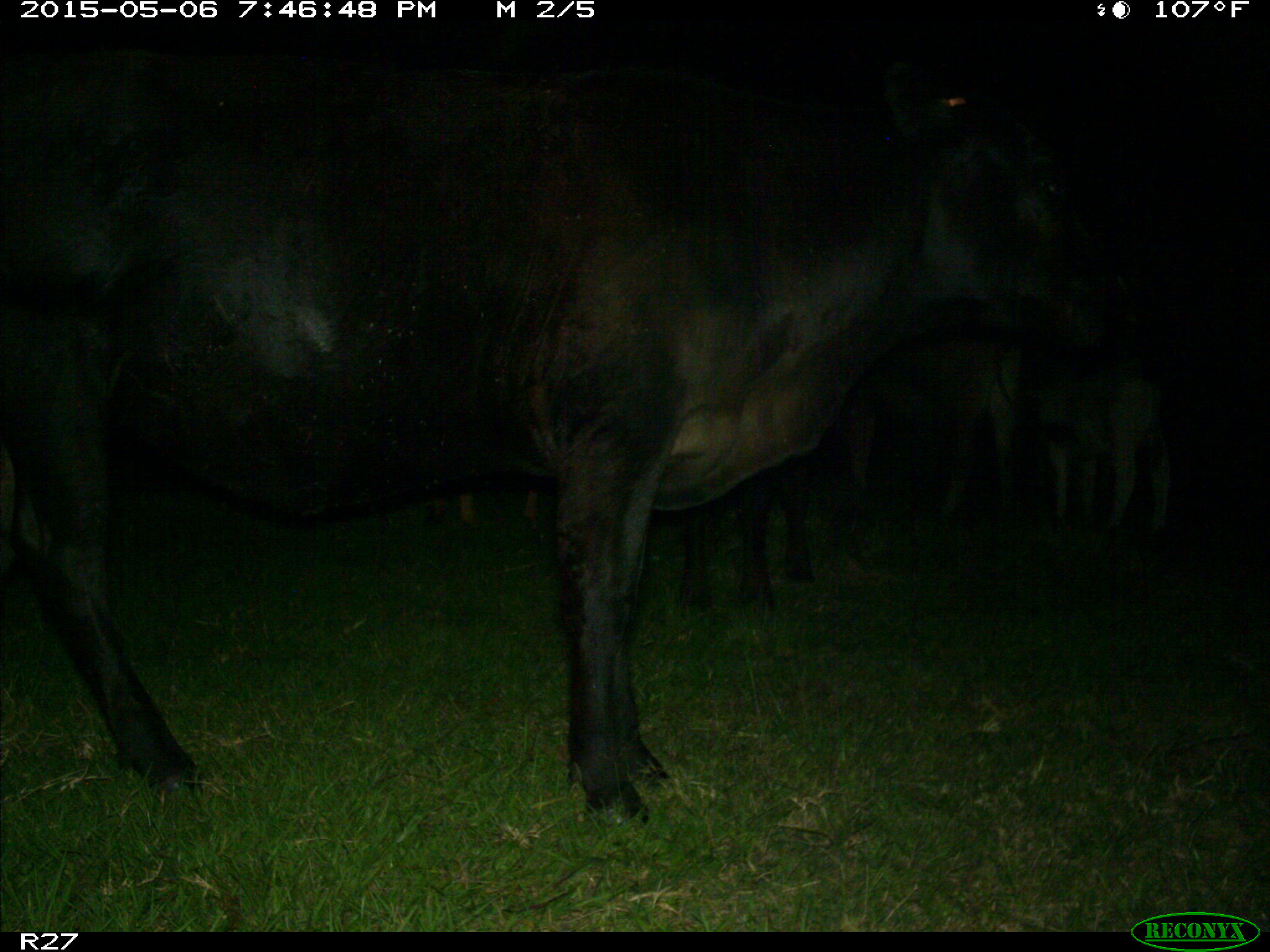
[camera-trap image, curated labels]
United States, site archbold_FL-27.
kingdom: Animalia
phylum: Chordata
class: Mammalia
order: Artiodactyla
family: Bovidae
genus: Bos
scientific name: Bos taurus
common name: domestic cow